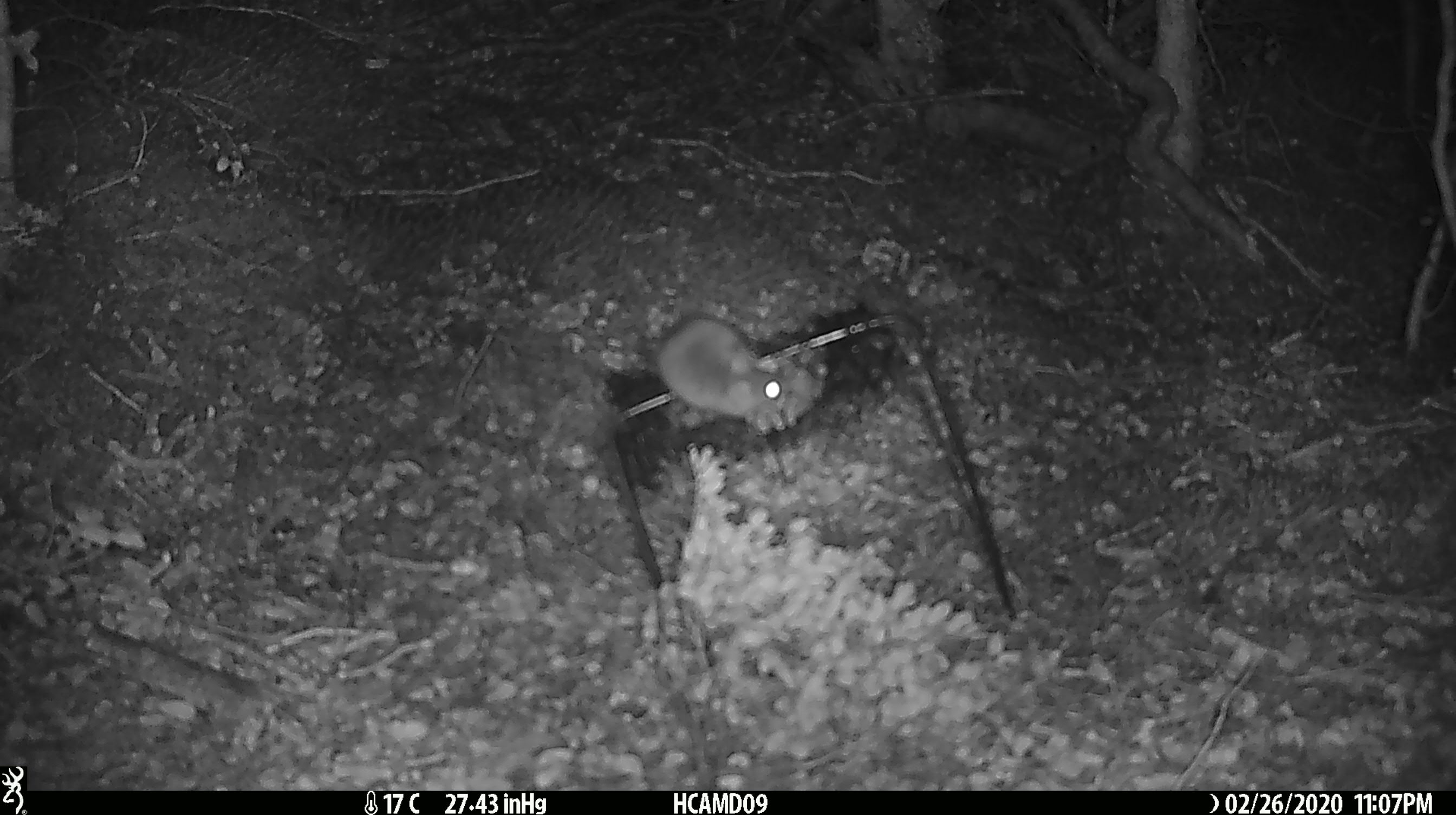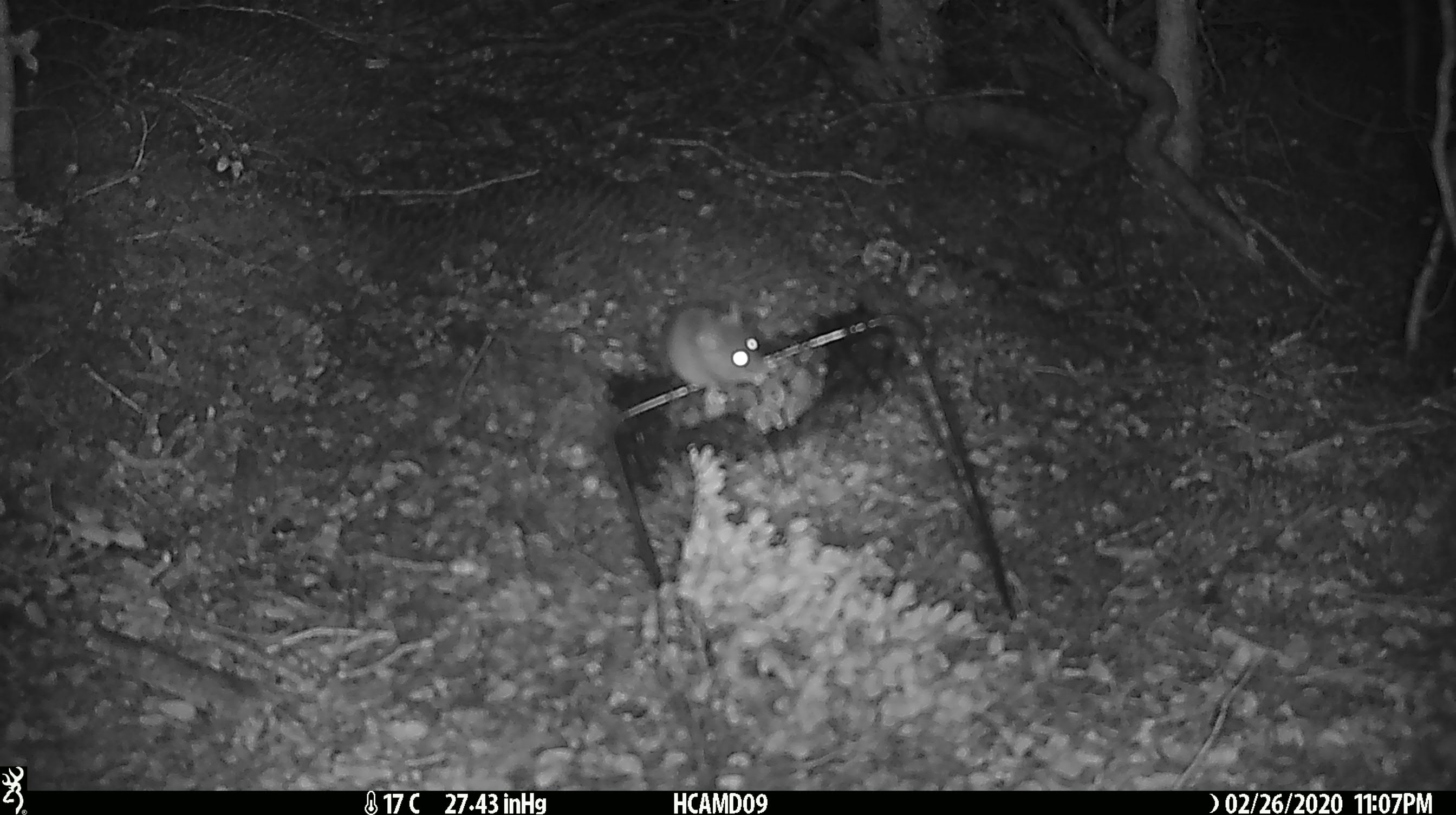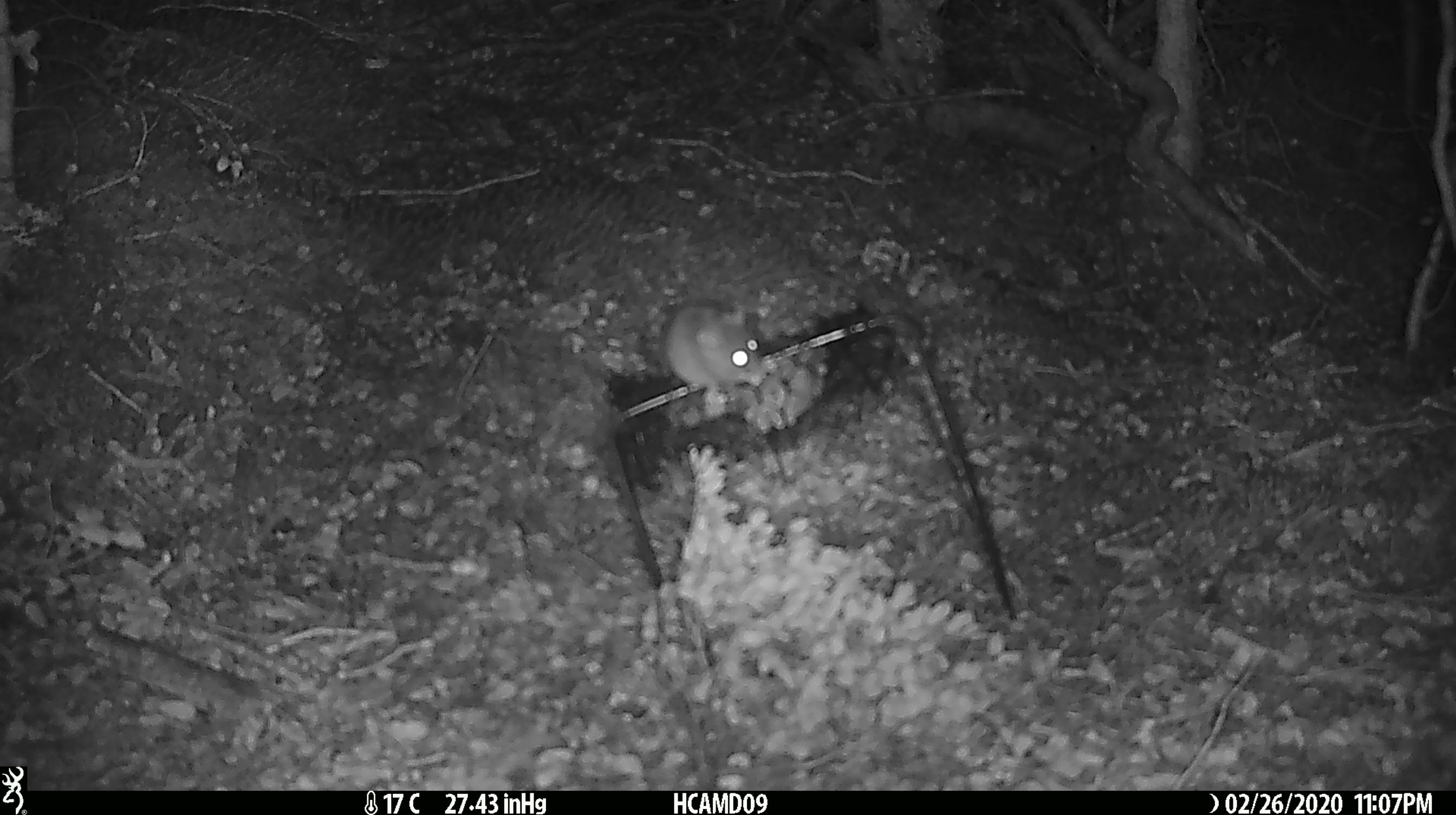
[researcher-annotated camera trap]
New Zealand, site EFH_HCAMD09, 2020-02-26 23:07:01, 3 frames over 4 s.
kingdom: Animalia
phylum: Chordata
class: Mammalia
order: Rodentia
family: Muridae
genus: Mus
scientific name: Mus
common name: mouse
Mouse (Mus).